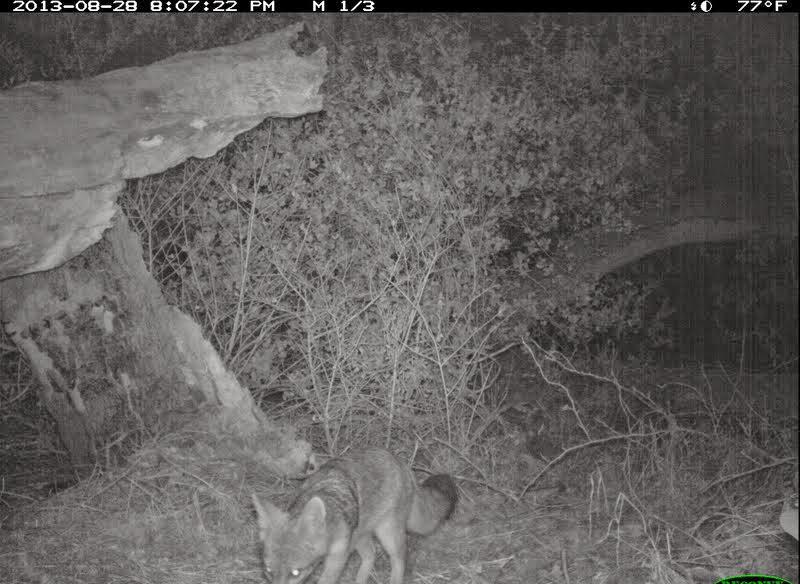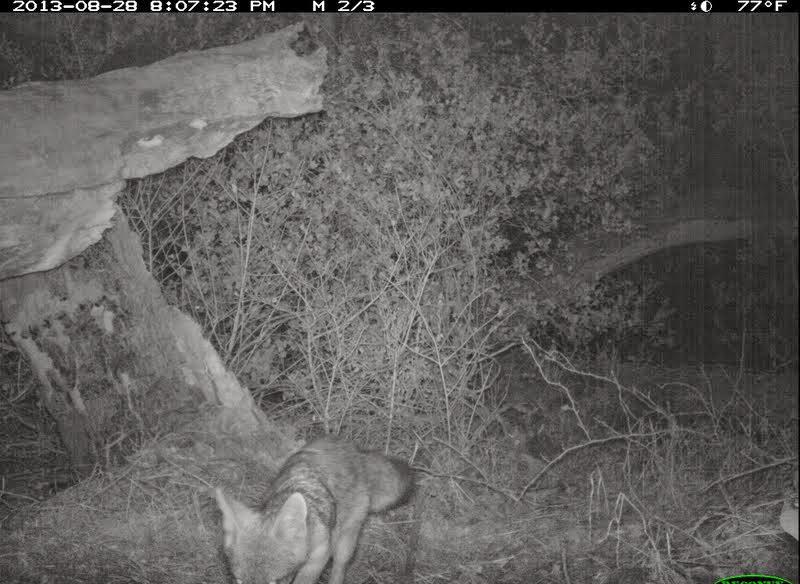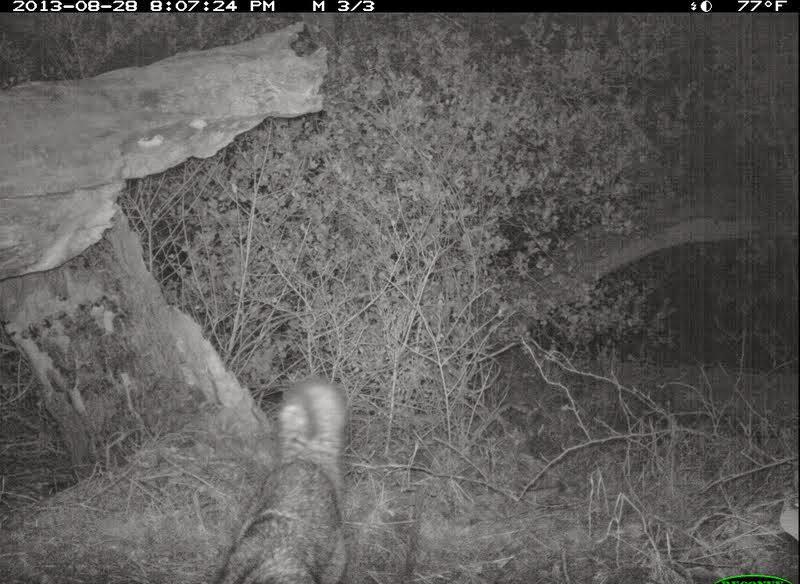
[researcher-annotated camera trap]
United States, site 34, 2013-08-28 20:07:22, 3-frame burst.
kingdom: Animalia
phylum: Chordata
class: Mammalia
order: Carnivora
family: Canidae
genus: Urocyon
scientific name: Urocyon cinereoargenteus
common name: gray fox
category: fox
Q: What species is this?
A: Fox (gray fox) (Urocyon cinereoargenteus).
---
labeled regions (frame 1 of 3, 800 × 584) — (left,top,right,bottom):
fox: (251,446,458,584)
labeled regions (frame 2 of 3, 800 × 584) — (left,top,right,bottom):
fox: (212,438,412,584)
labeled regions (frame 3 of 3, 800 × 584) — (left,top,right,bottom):
fox: (221,374,350,584)